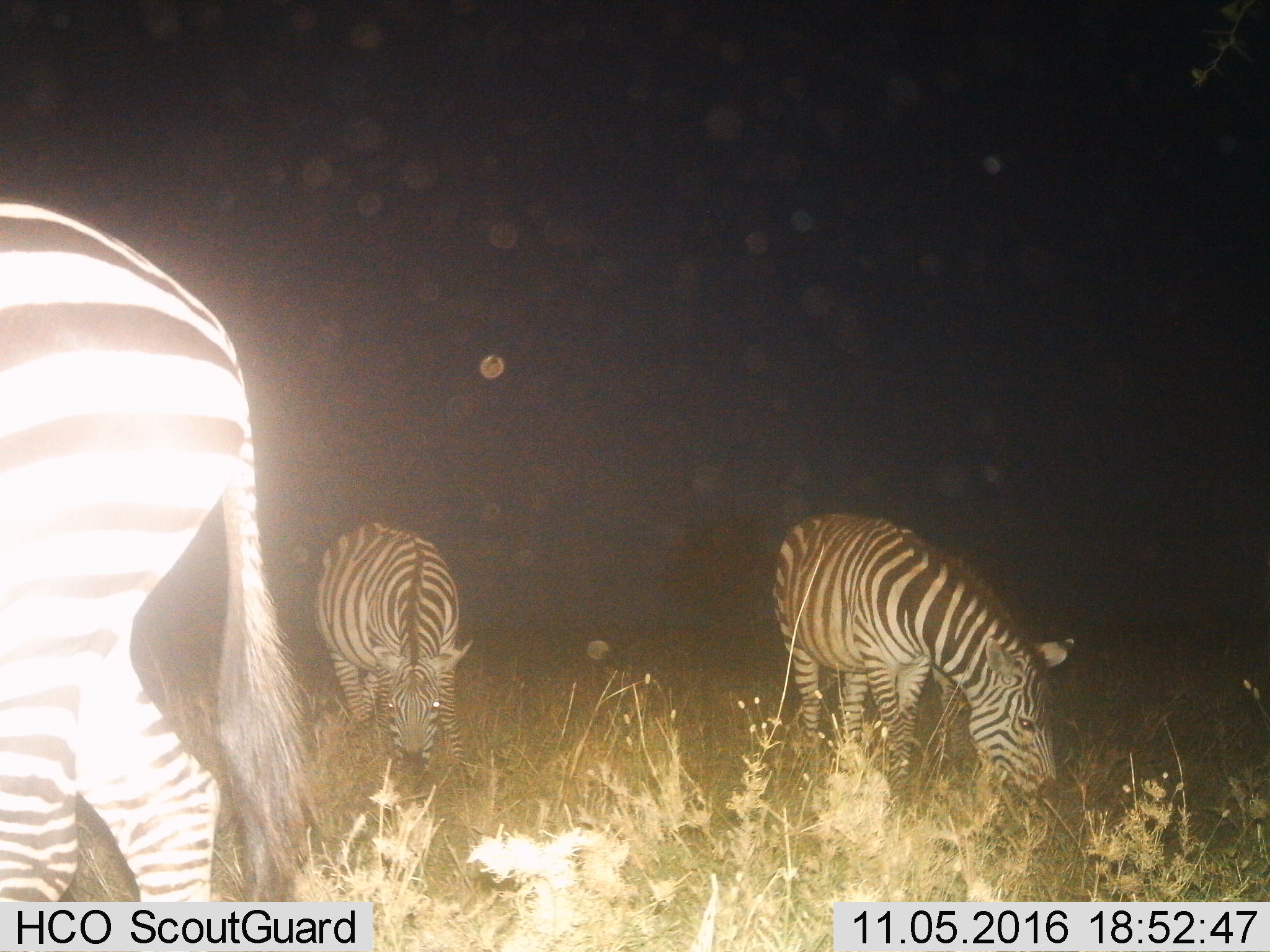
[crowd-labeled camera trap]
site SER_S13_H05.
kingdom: Animalia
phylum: Chordata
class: Mammalia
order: Perissodactyla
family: Equidae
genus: Equus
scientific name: Equus quagga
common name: plains zebra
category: zebraplains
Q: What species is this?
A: Zebraplains (plains zebra) (Equus quagga).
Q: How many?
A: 3.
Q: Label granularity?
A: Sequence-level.